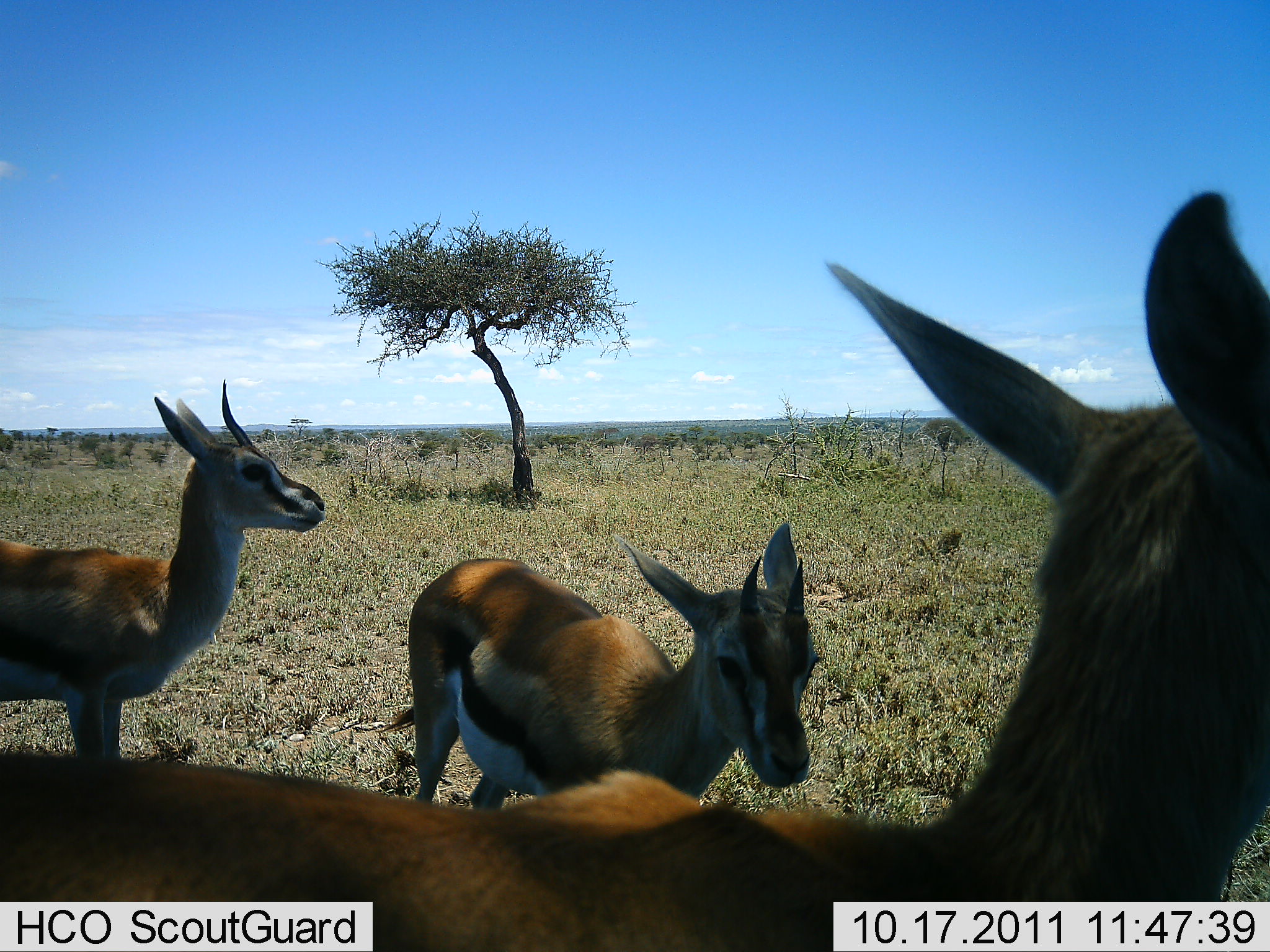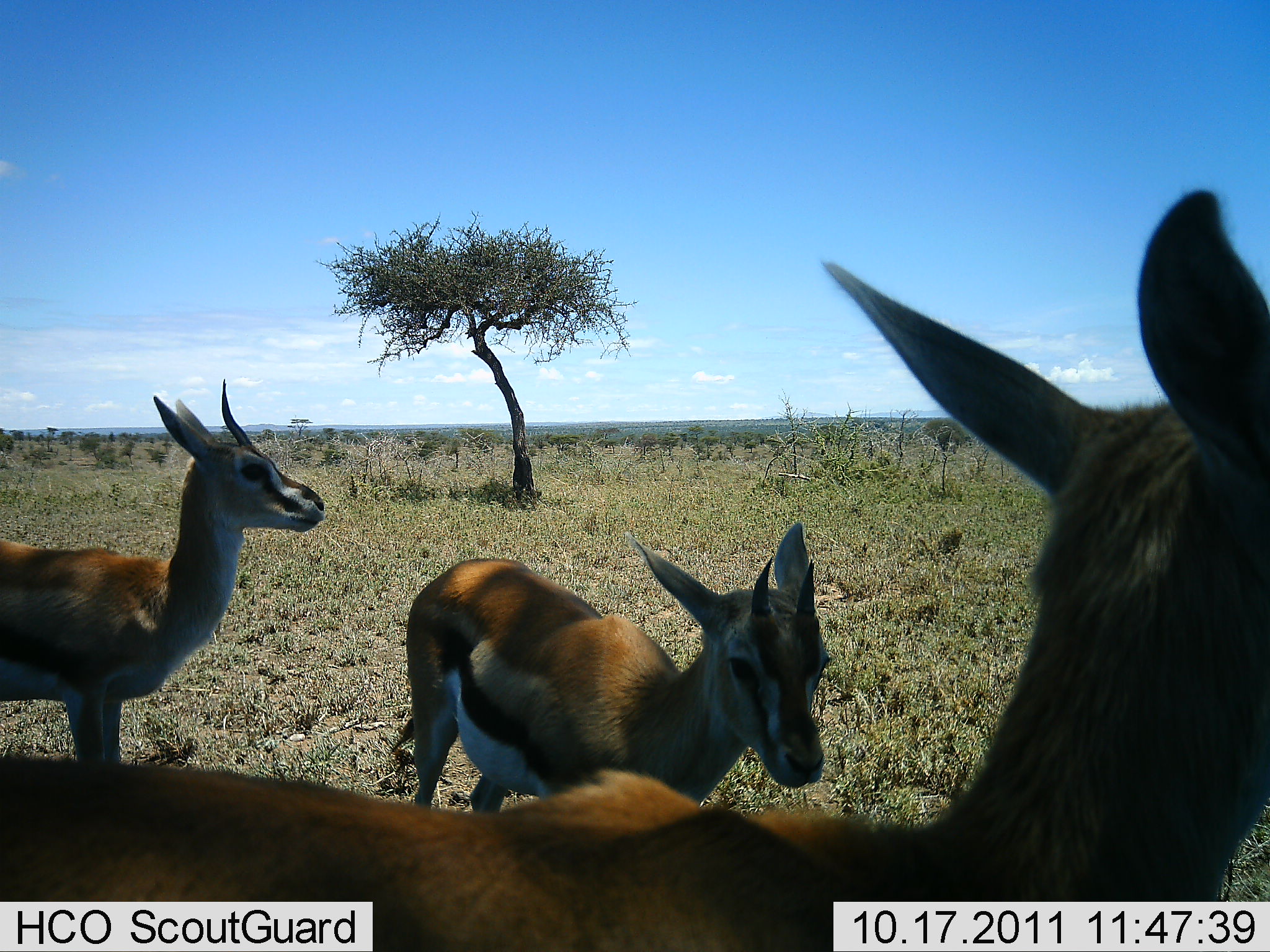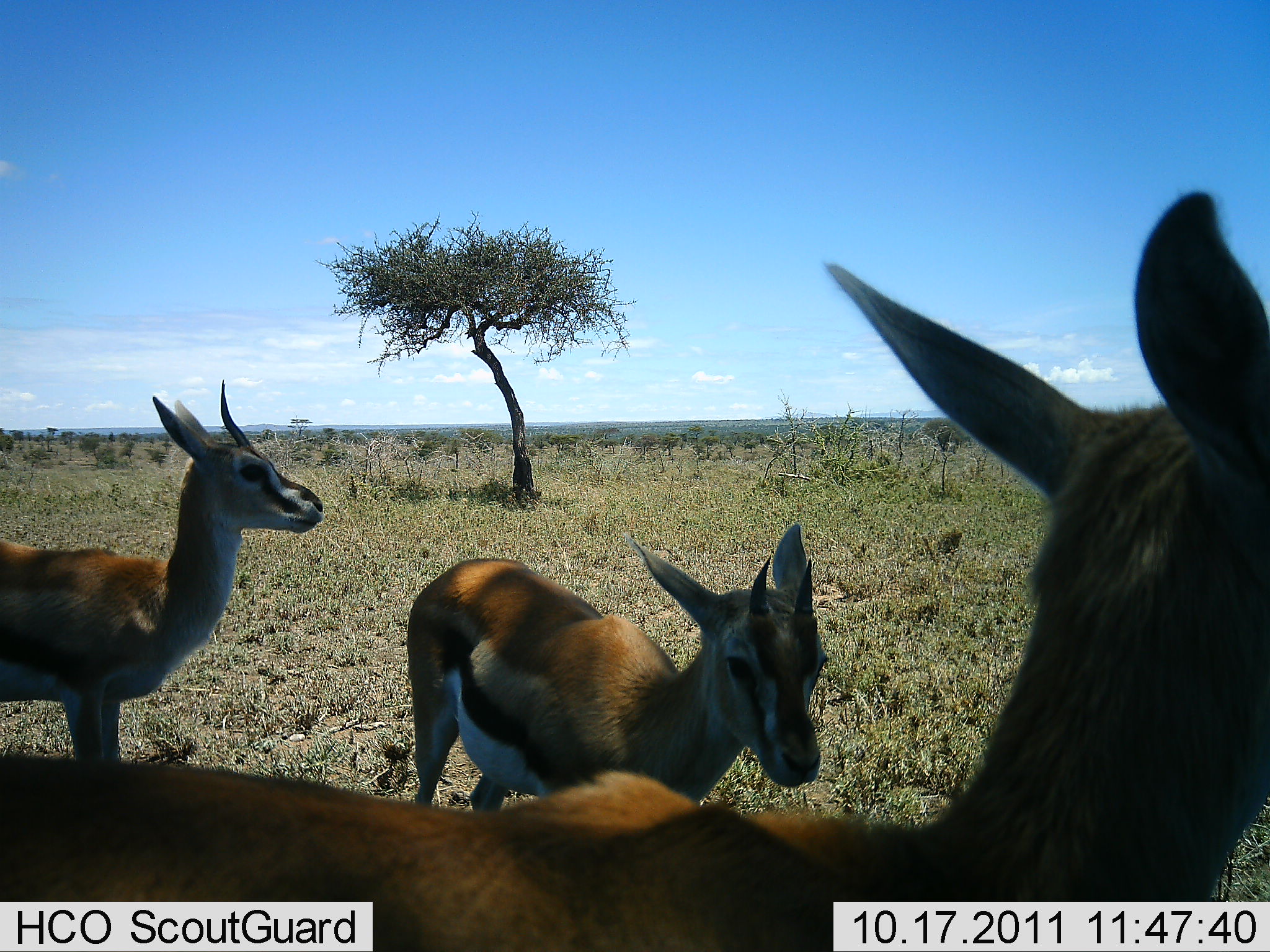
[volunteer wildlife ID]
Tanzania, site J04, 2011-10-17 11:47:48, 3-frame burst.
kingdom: Animalia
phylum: Chordata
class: Mammalia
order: Artiodactyla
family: Bovidae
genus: Eudorcas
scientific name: Eudorcas thomsonii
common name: thomson's gazelle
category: gazellethomsons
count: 3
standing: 92%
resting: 0%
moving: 8%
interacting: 0%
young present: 8%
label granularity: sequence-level